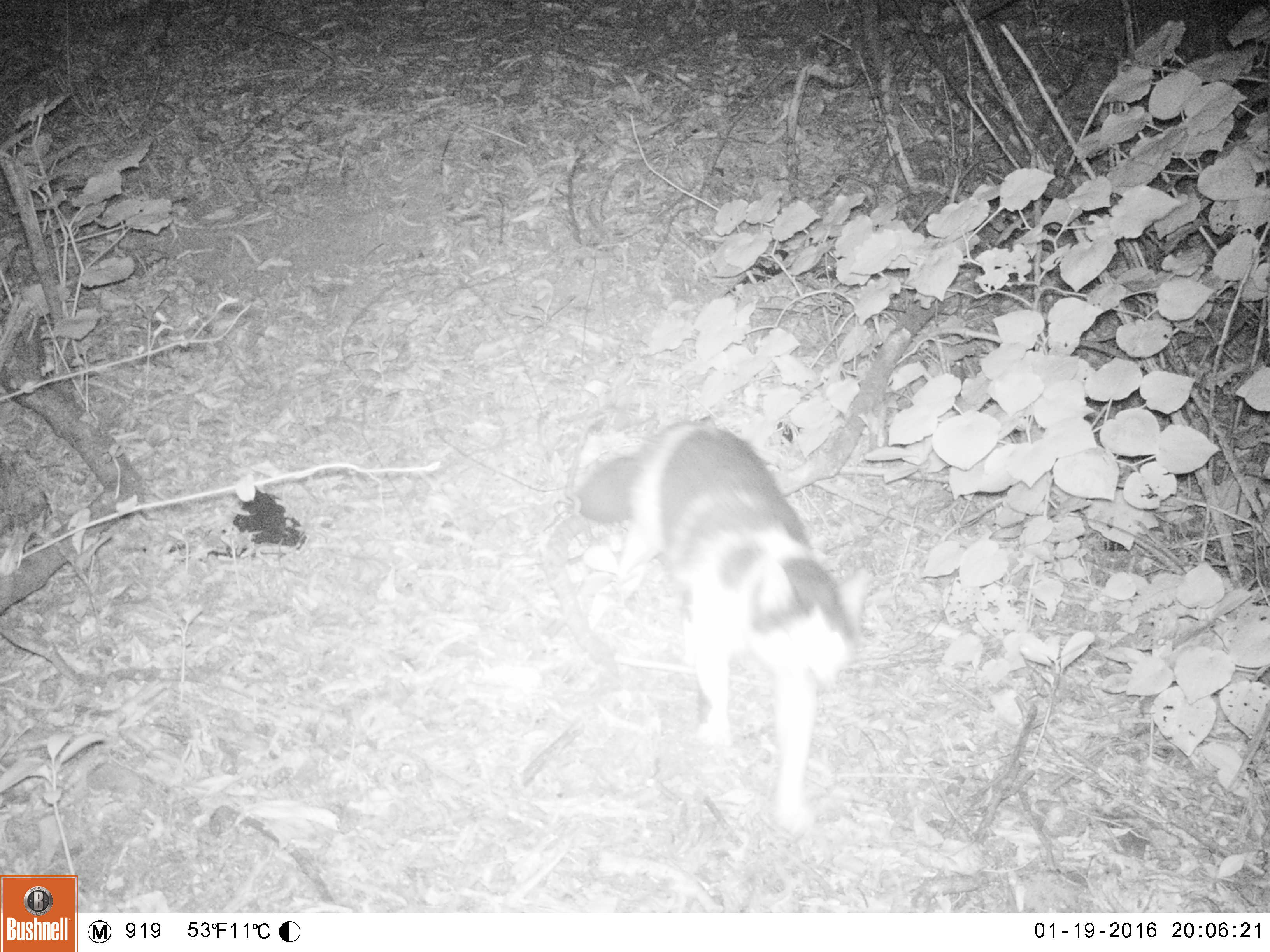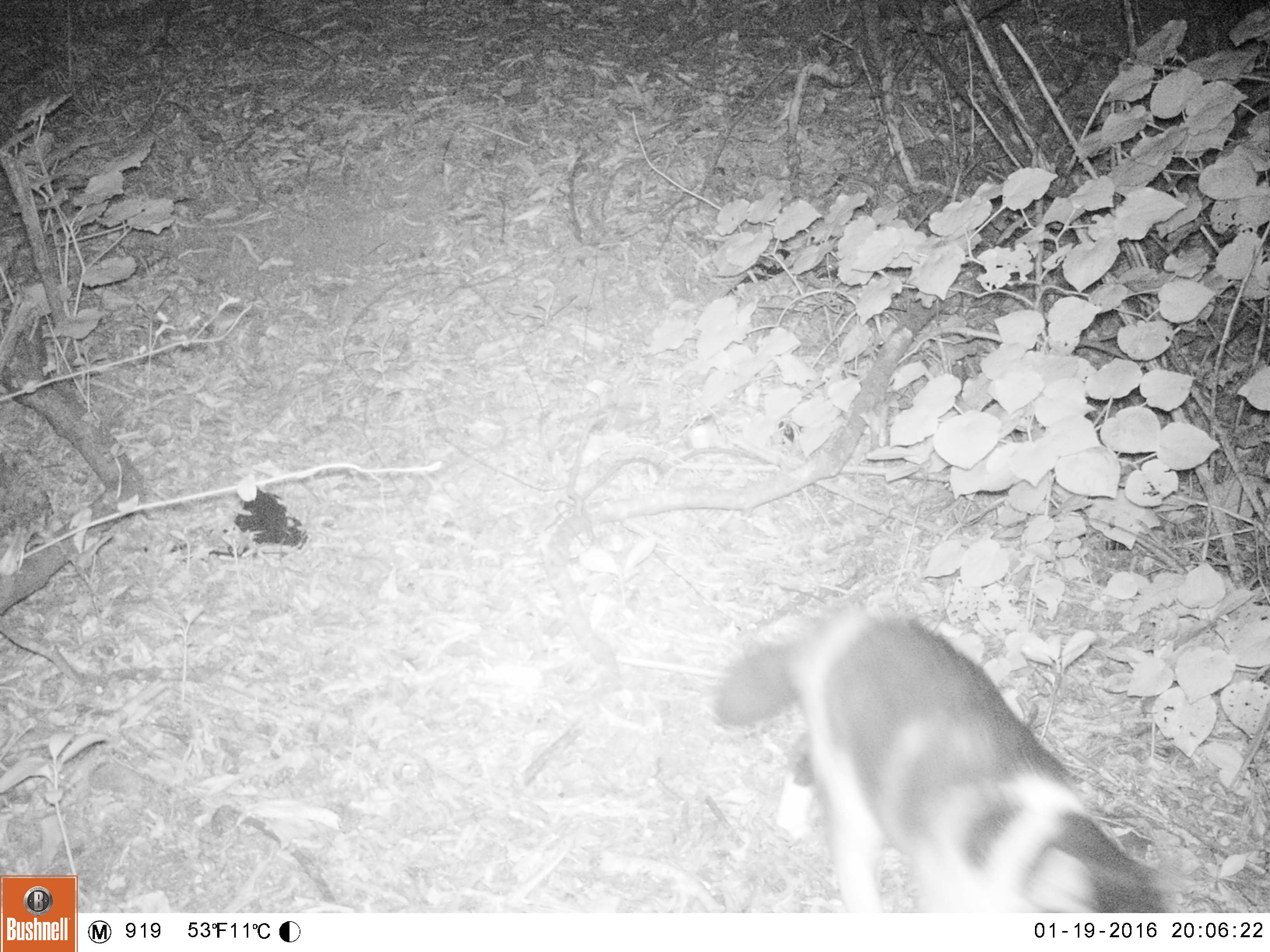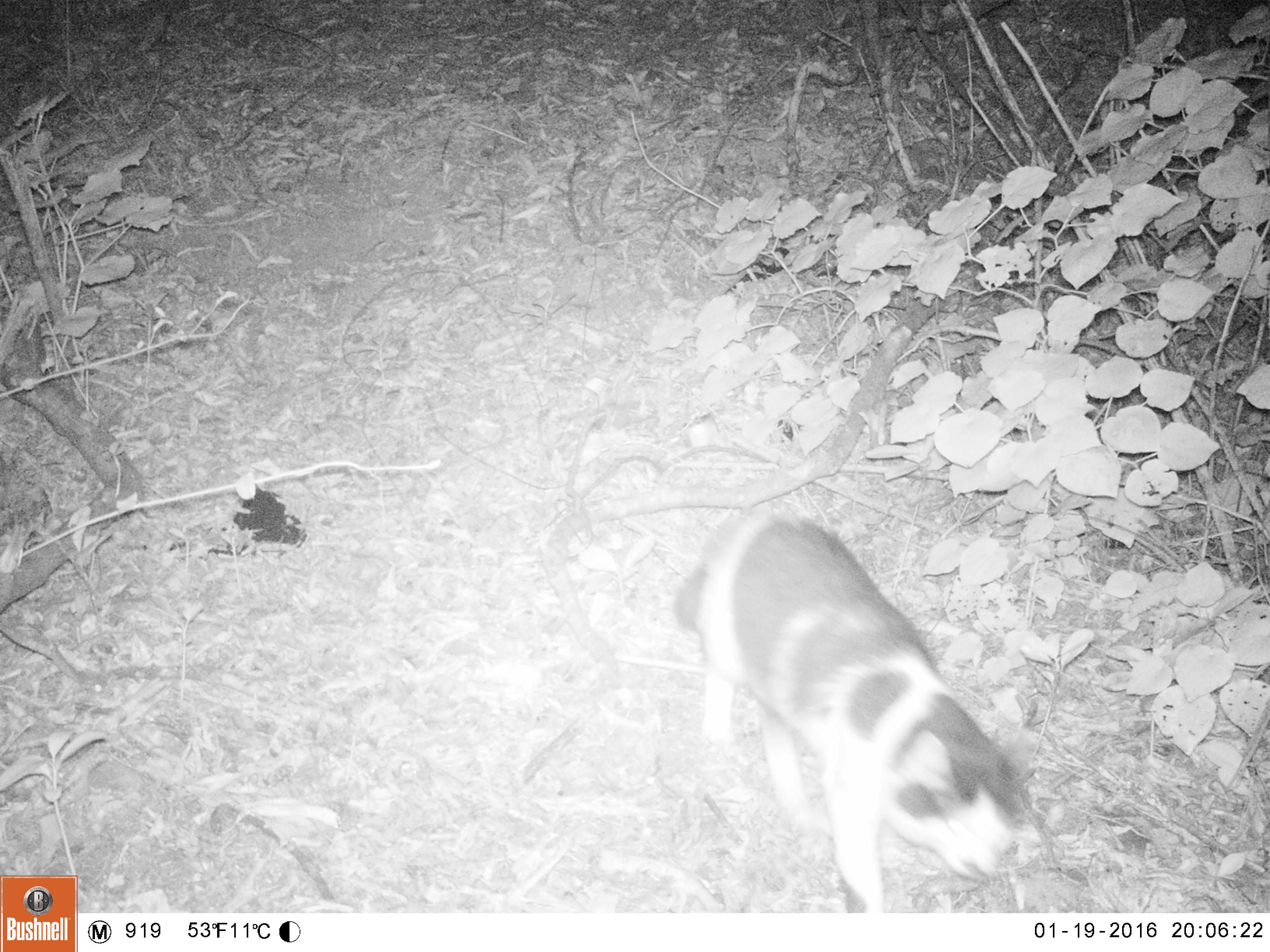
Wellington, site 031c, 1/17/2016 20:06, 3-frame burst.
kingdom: Animalia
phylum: Chordata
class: Mammalia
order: Carnivora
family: Felidae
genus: Felis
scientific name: Felis catus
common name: cat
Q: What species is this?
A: Cat (Felis catus).